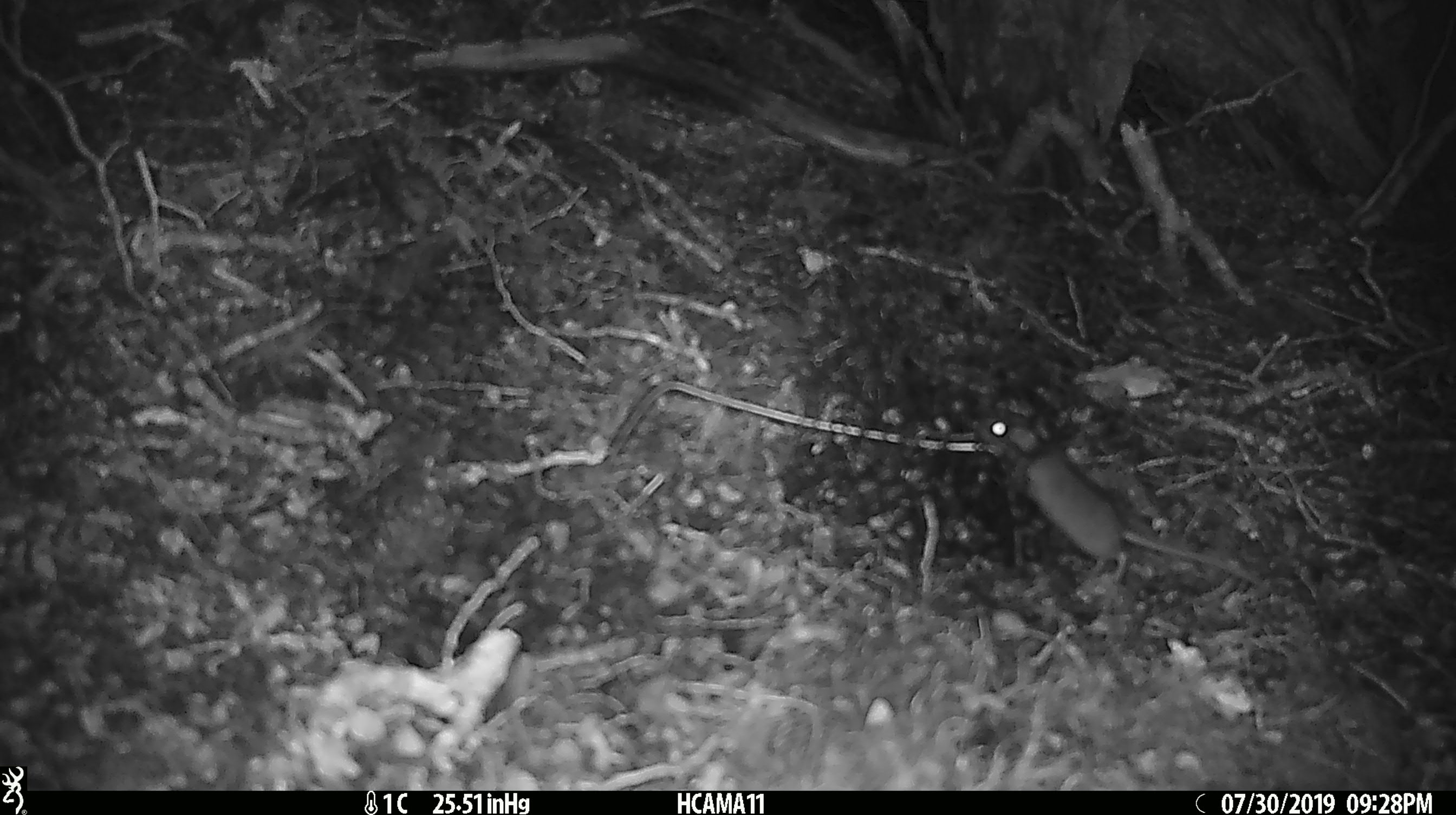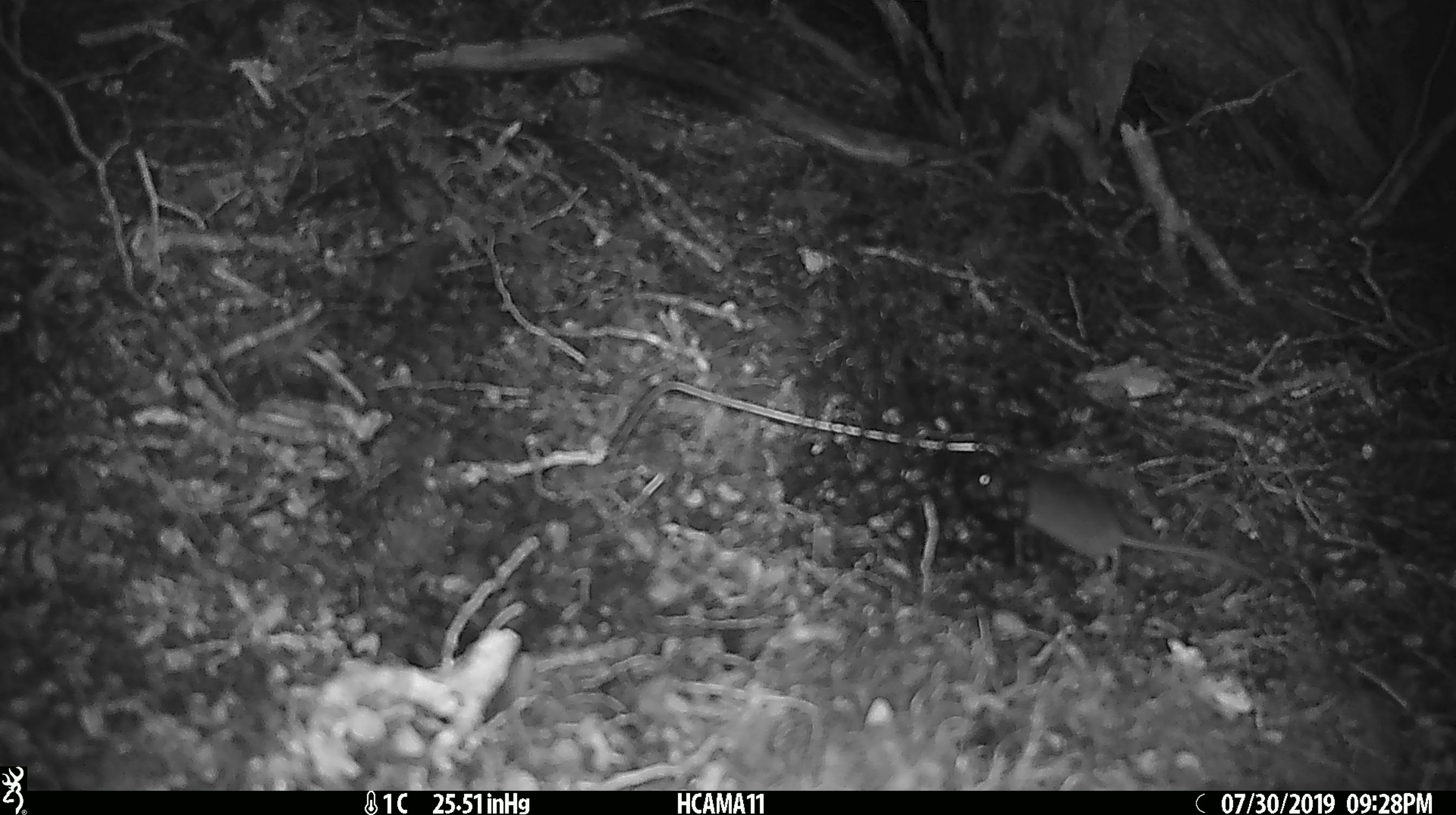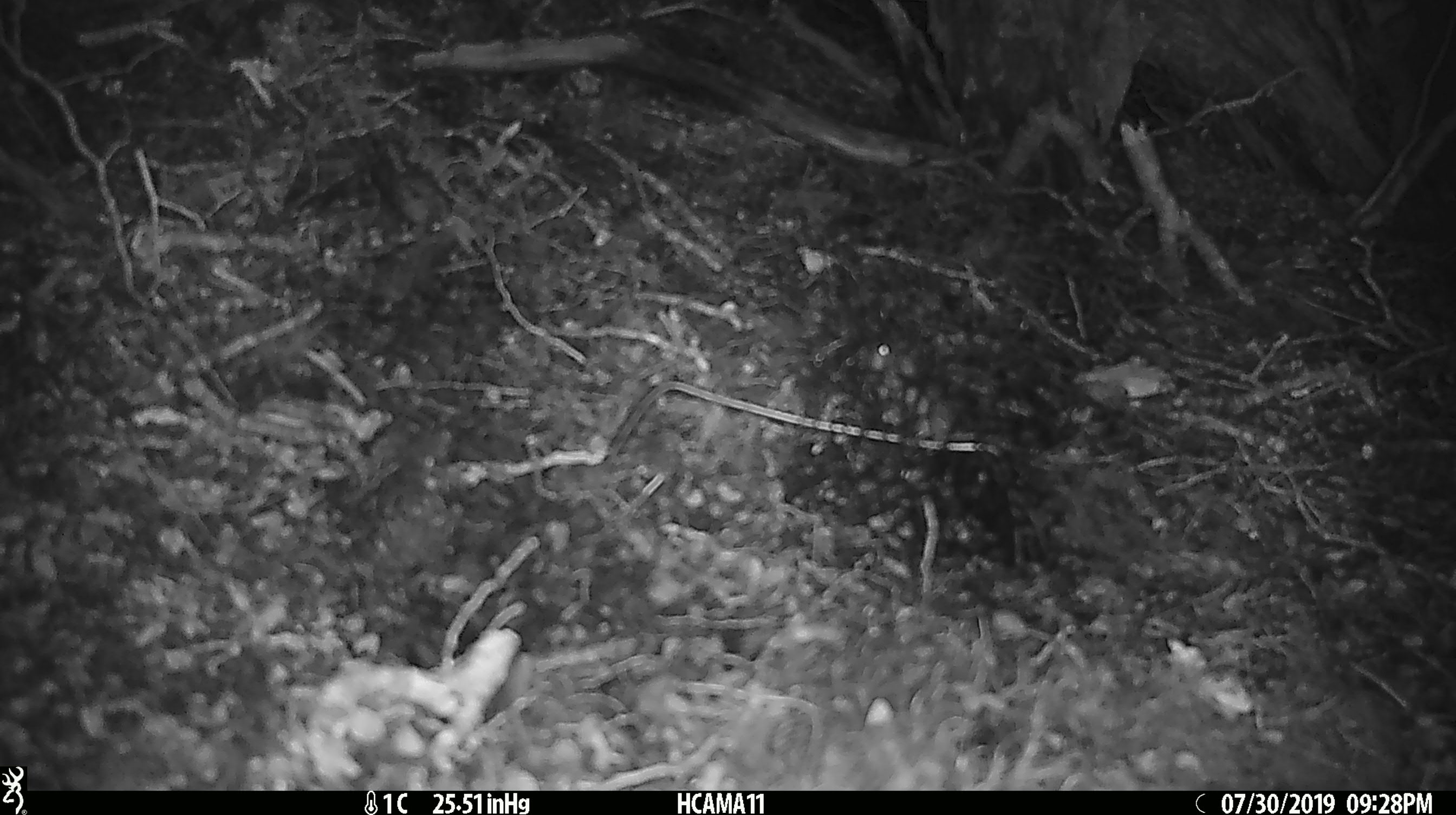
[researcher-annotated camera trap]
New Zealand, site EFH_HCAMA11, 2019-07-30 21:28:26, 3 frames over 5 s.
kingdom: Animalia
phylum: Chordata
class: Mammalia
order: Rodentia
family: Muridae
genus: Mus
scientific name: Mus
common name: mouse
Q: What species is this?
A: Mouse (Mus).